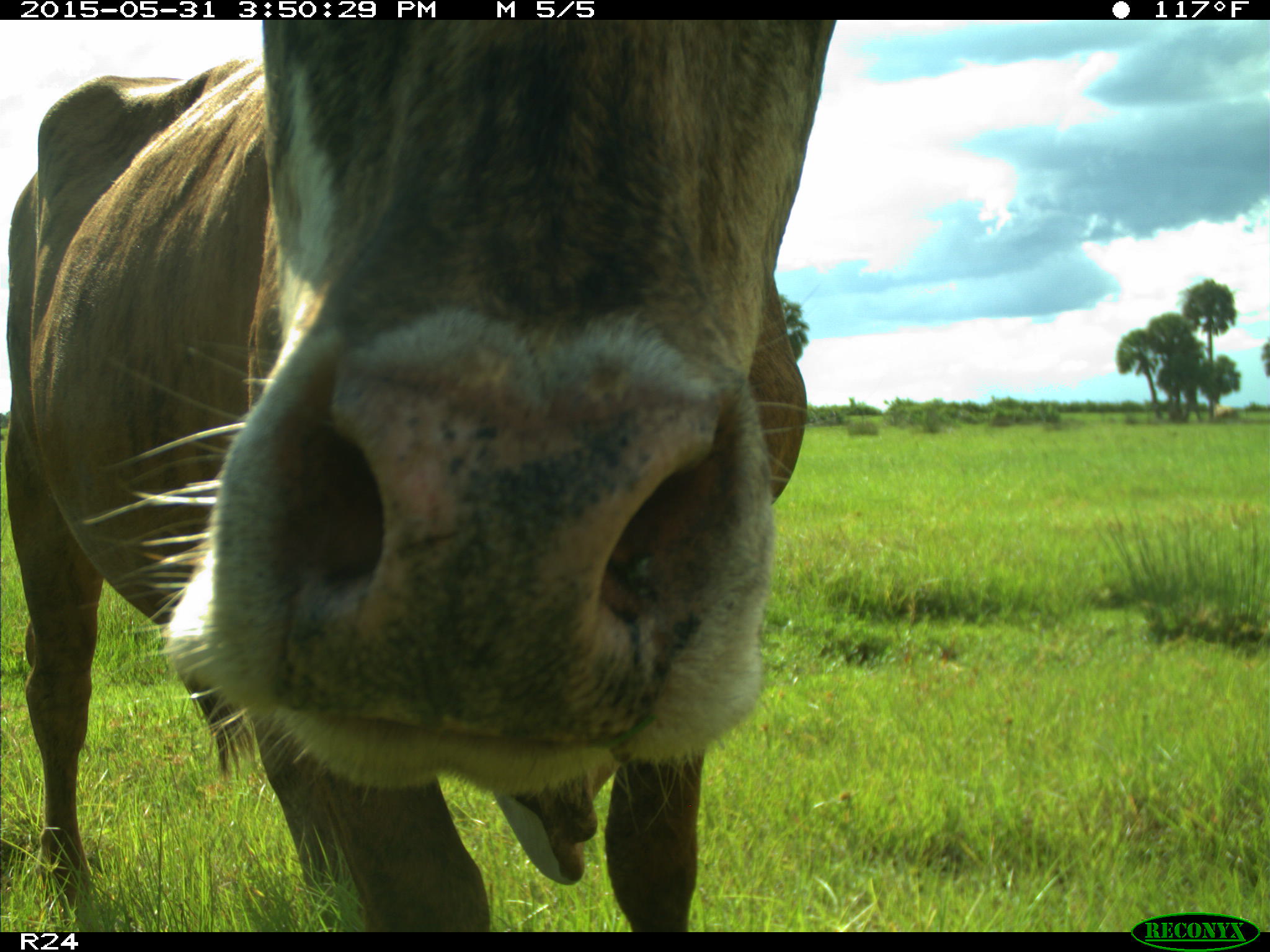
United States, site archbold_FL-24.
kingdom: Animalia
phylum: Chordata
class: Mammalia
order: Artiodactyla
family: Bovidae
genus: Bos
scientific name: Bos taurus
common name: domestic cow